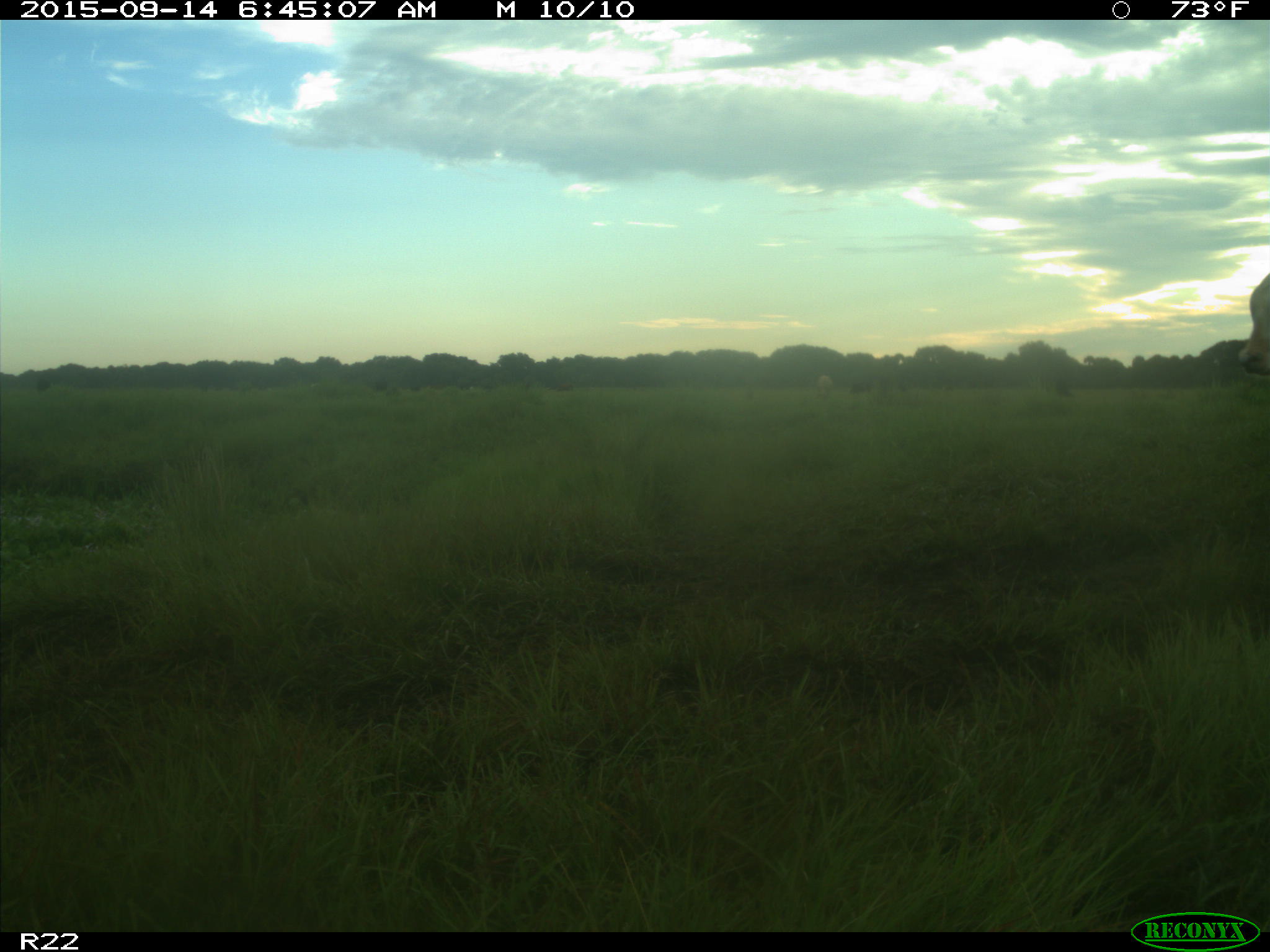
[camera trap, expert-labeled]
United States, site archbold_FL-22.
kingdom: Animalia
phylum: Chordata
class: Mammalia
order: Artiodactyla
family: Bovidae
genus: Bos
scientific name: Bos taurus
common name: domestic cow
Bos taurus (domestic cow).